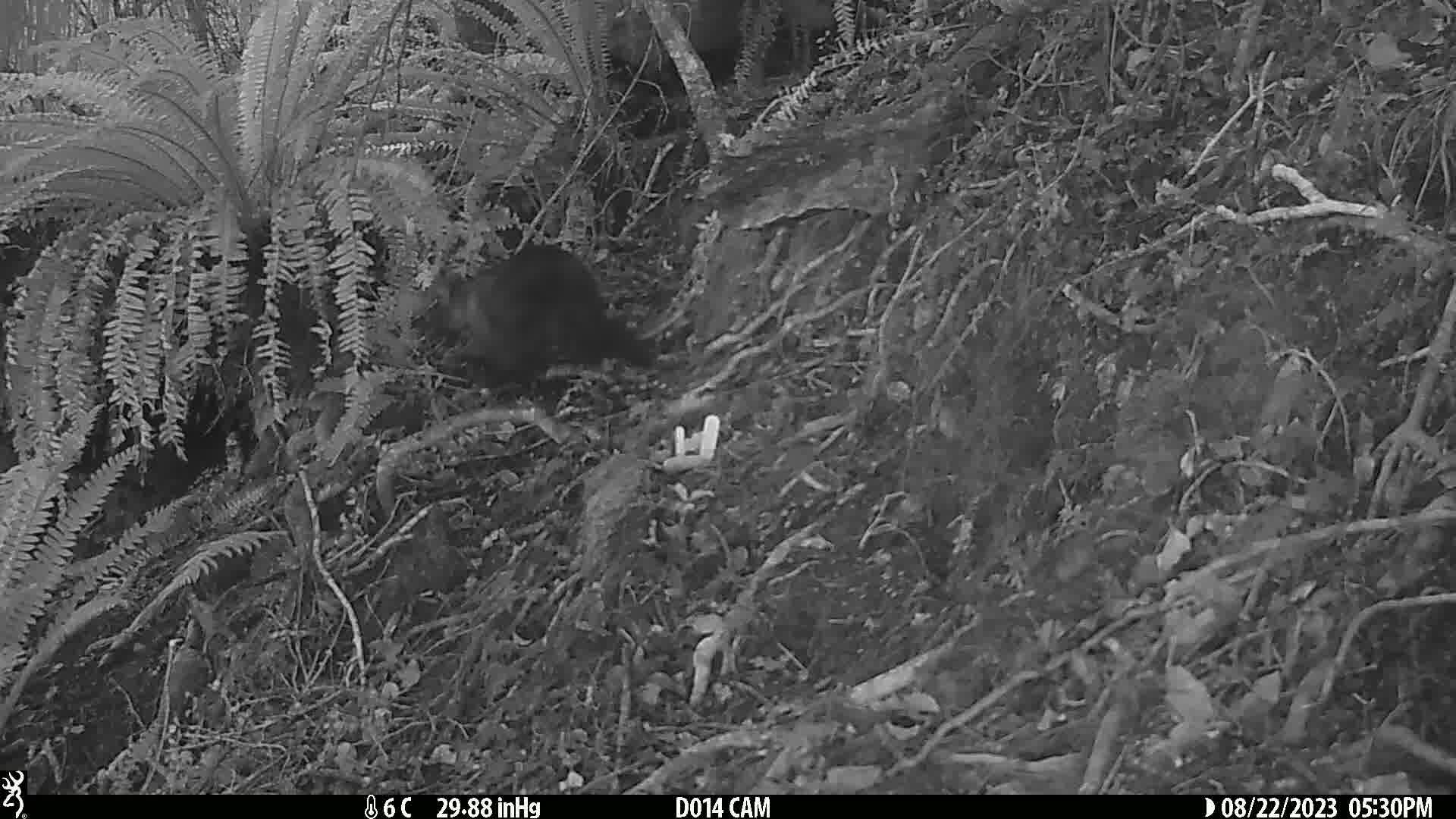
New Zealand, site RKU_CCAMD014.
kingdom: Animalia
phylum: Chordata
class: Mammalia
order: Diprotodontia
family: Phalangeridae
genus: Trichosurus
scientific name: Trichosurus vulpecula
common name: common brushtail possum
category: possum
Possum (common brushtail possum) (Trichosurus vulpecula).